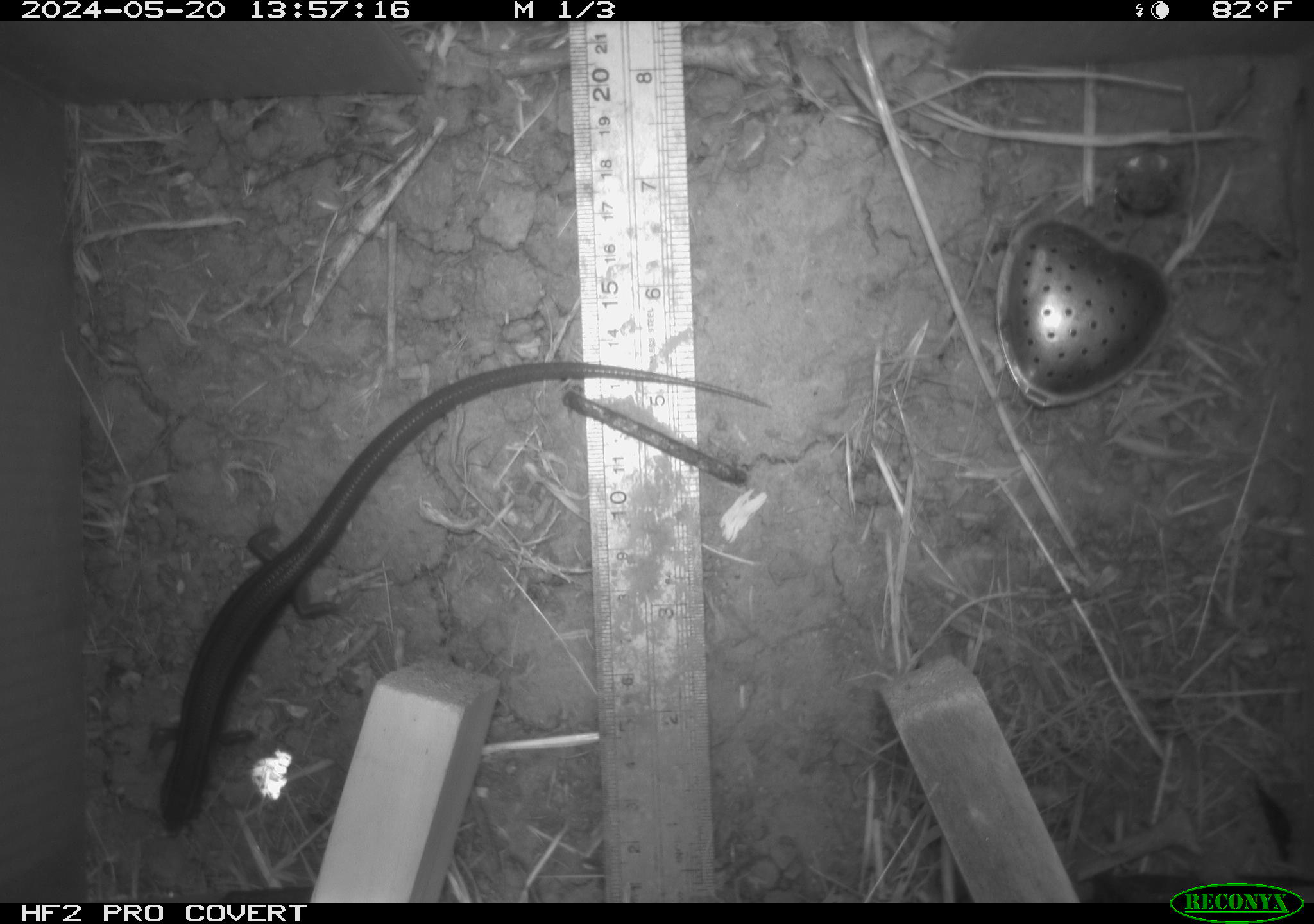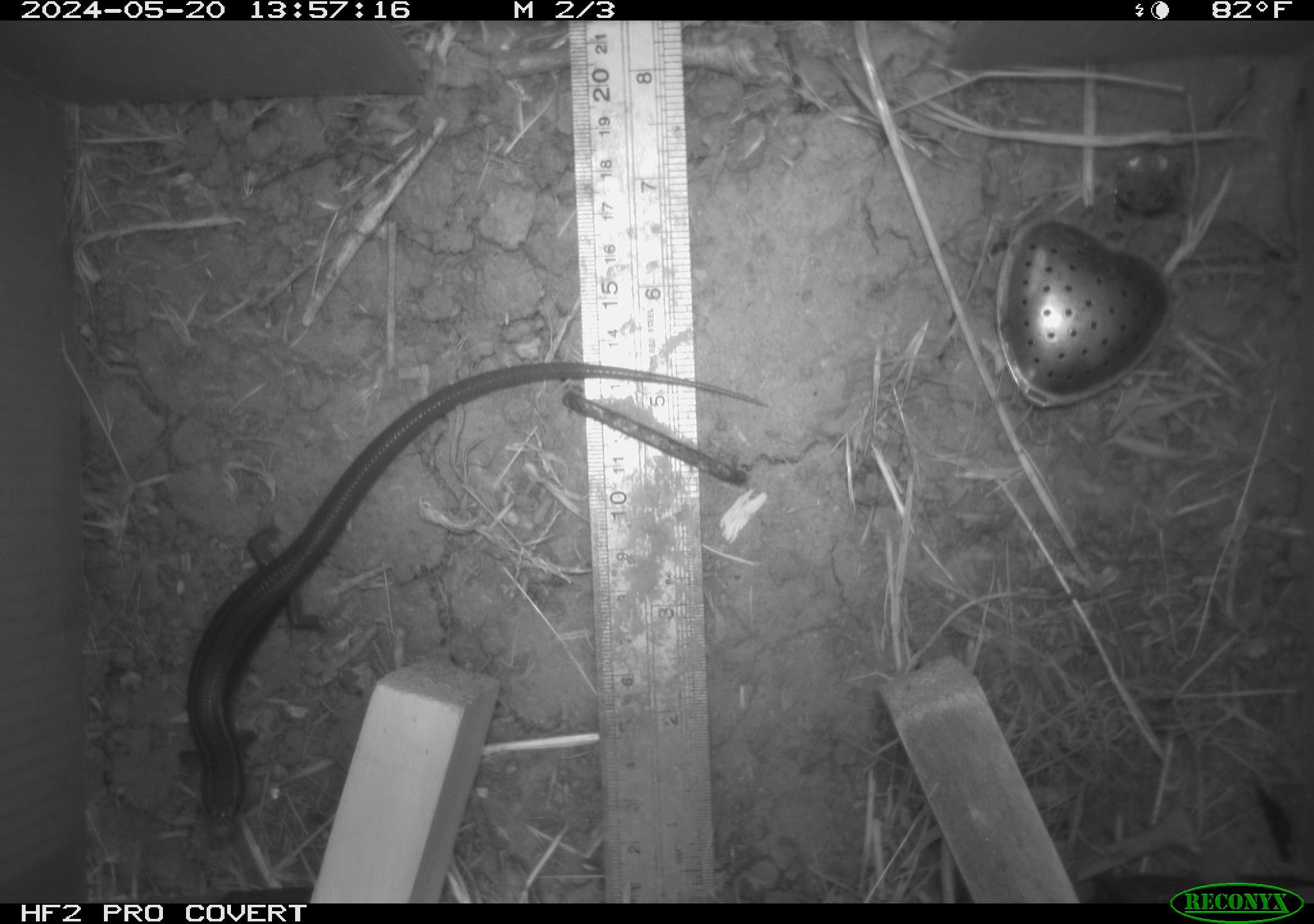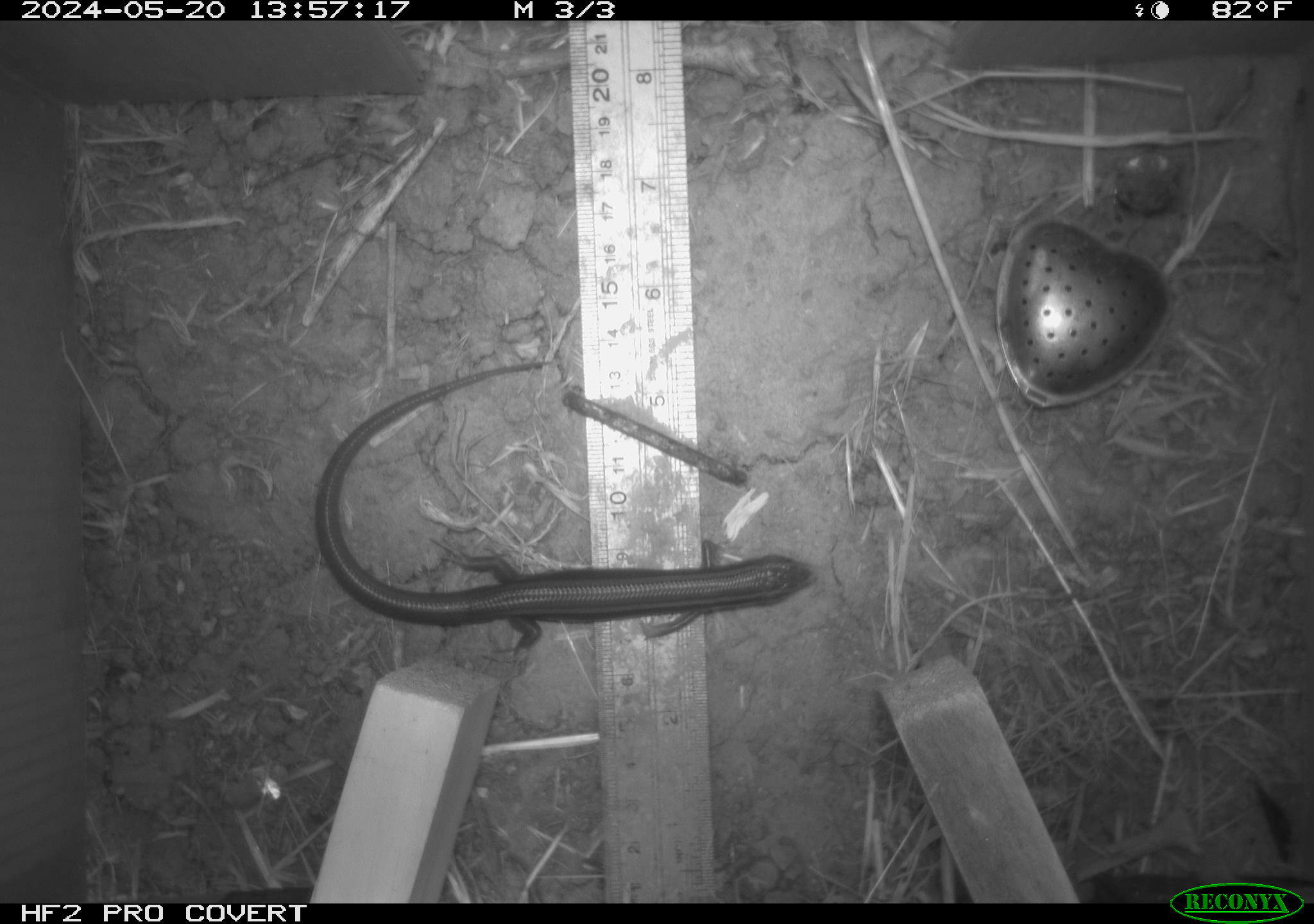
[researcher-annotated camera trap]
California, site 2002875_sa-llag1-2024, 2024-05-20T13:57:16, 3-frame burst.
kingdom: Animalia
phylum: Chordata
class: Reptilia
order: Squamata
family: Scincidae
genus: Plestiodon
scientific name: Plestiodon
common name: blue-tailed skinks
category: plestiodon species